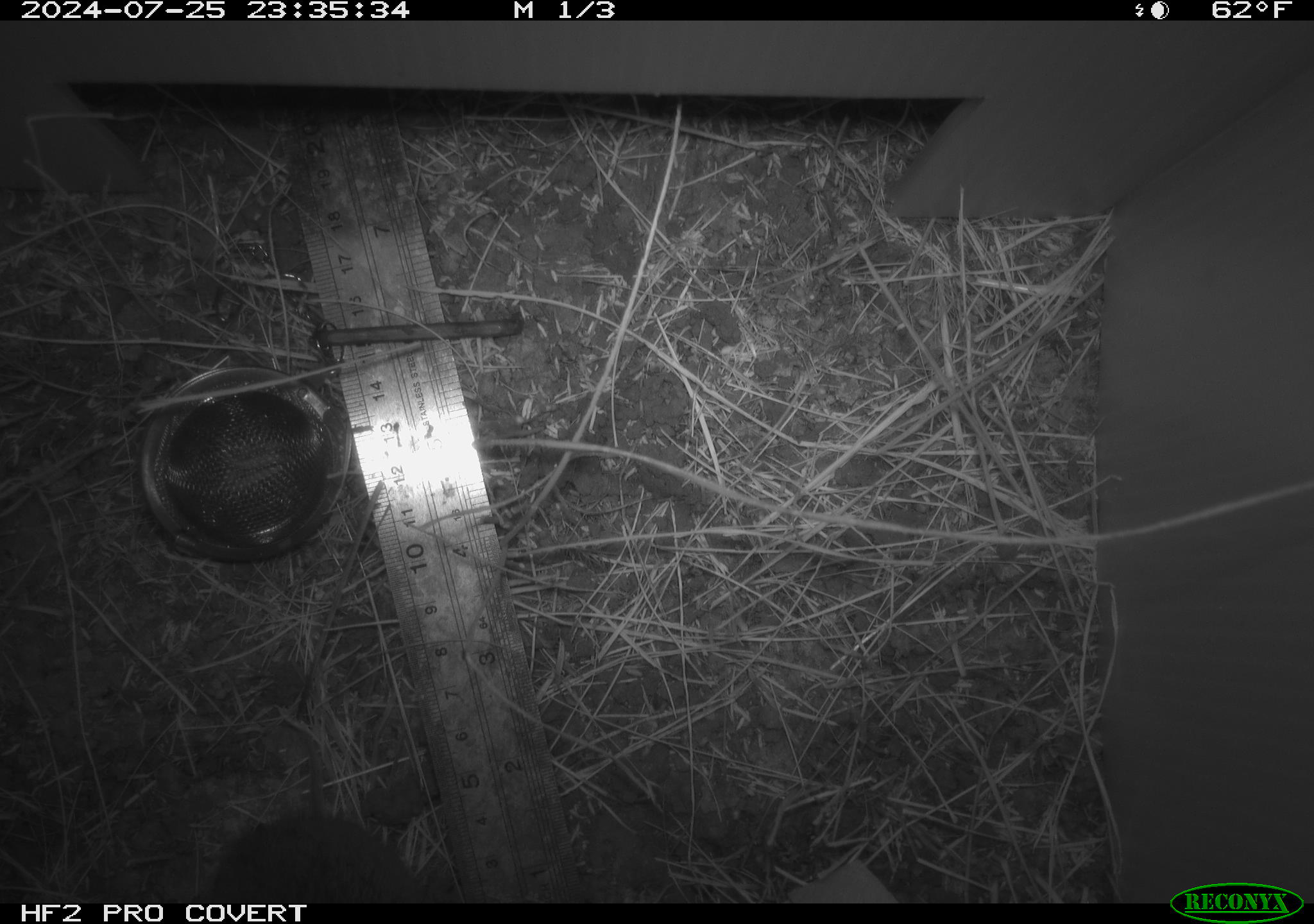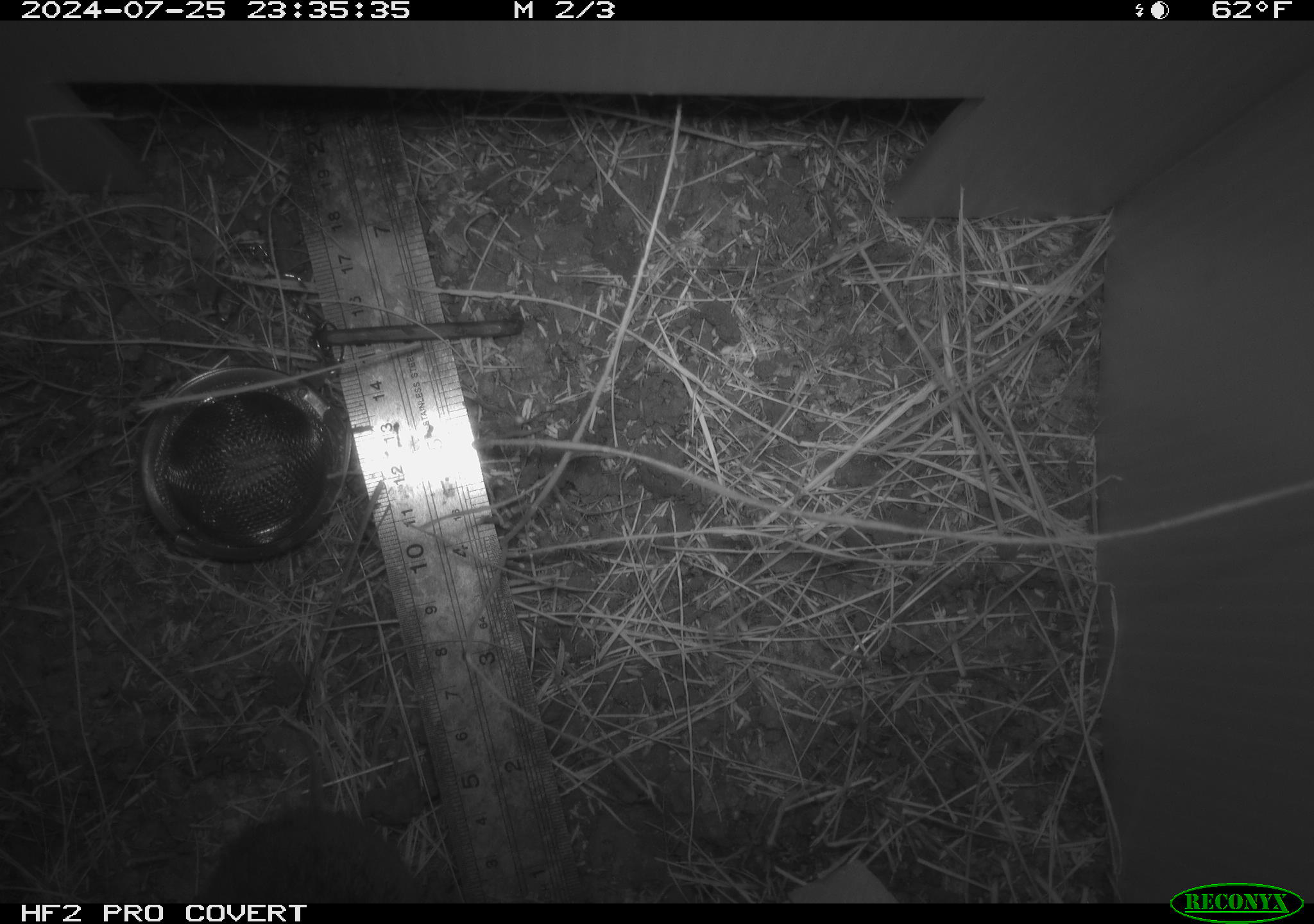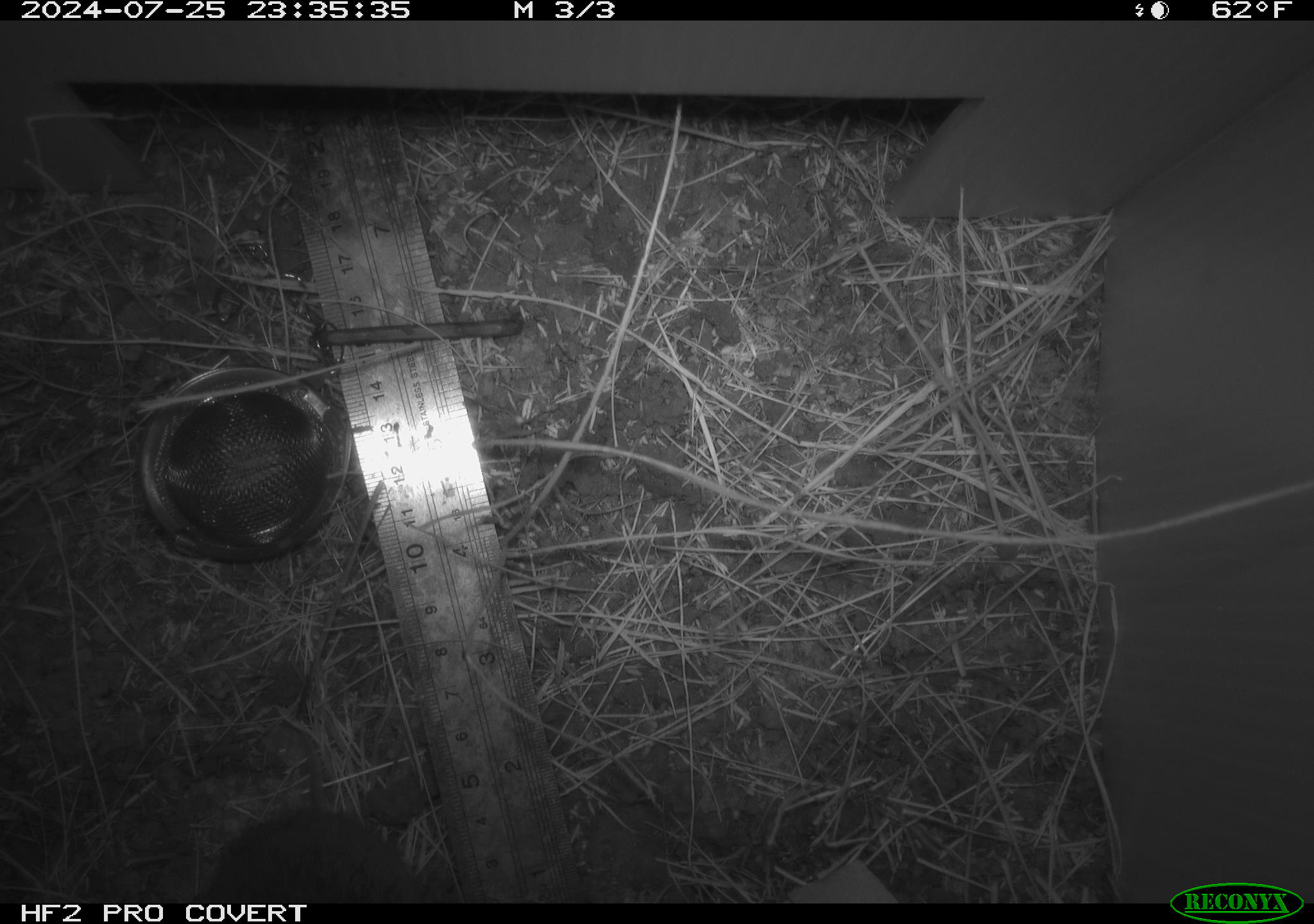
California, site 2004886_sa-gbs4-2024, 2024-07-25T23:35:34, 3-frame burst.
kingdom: Animalia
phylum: Chordata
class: Mammalia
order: Rodentia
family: Cricetidae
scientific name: Arvicolinae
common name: voles, lemmings, and muskrats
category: arvicolinae subfamily